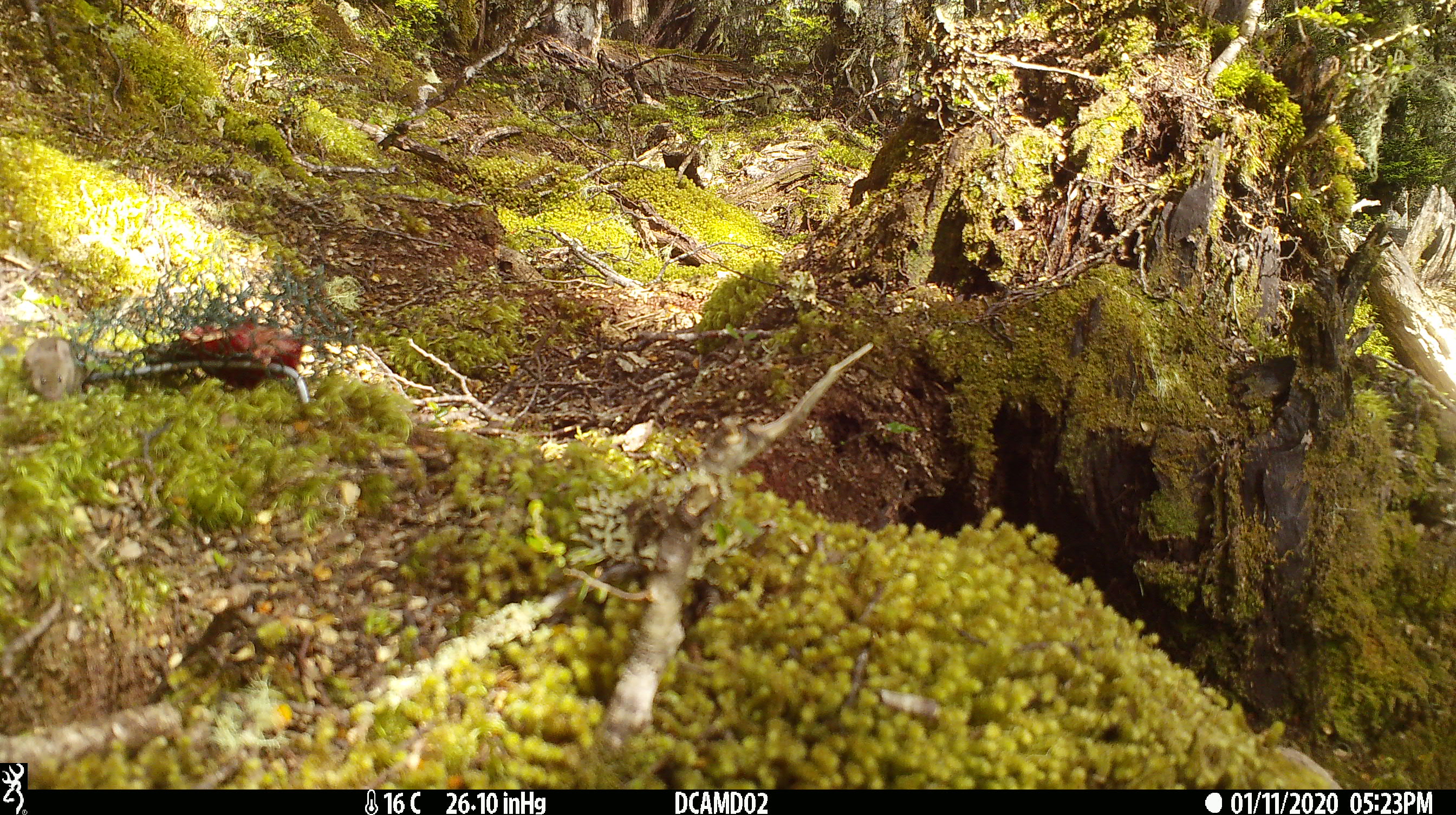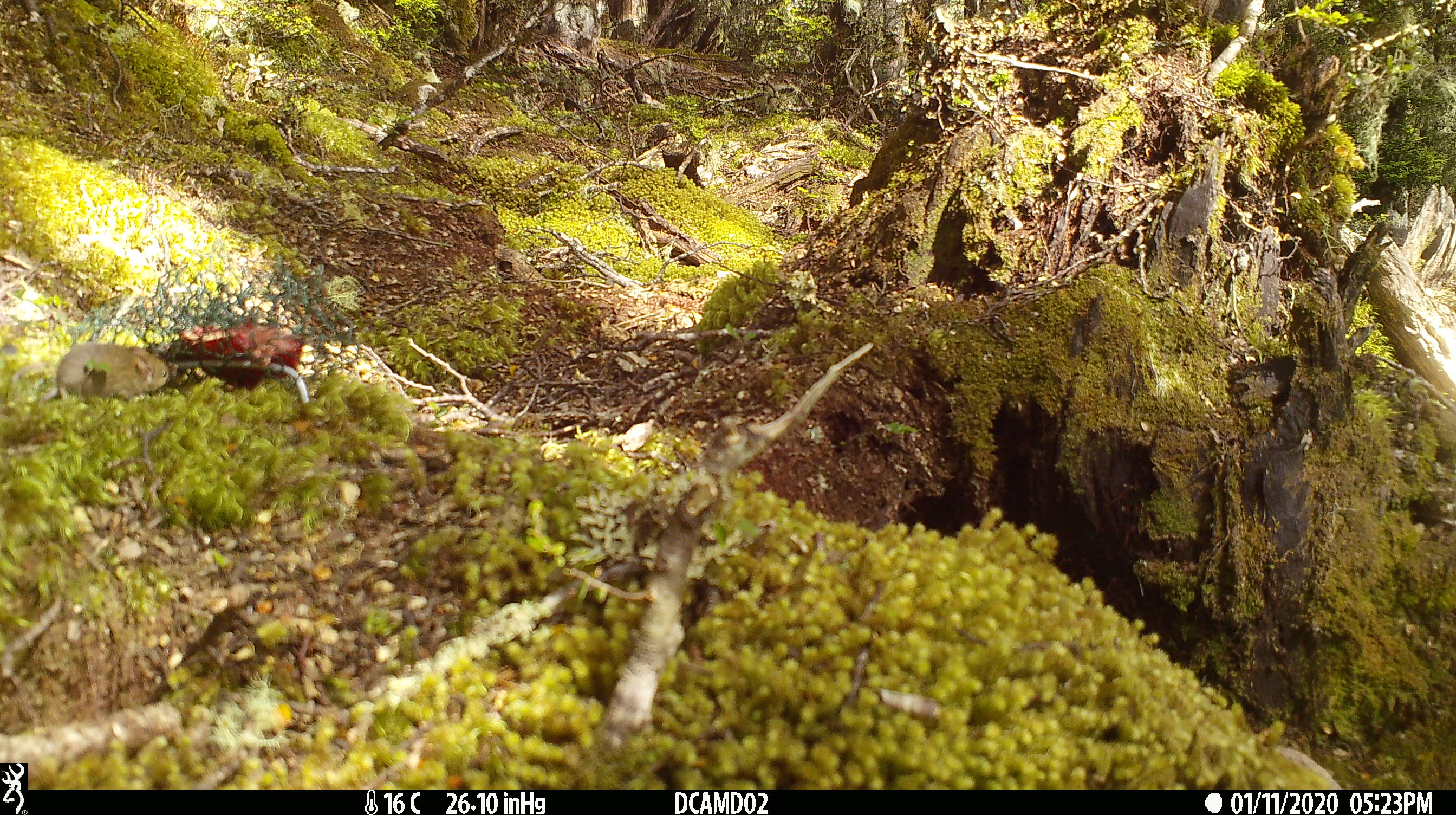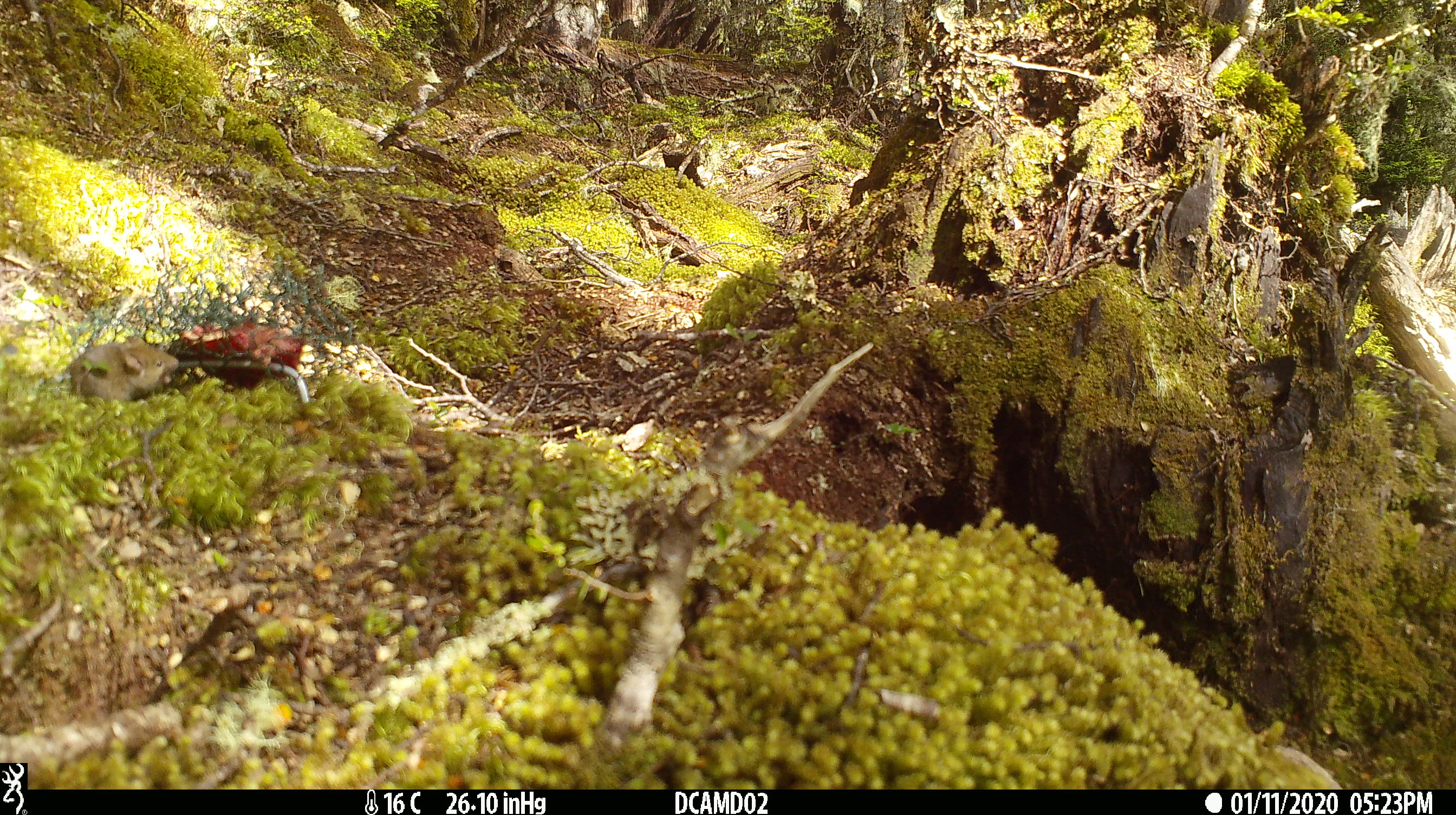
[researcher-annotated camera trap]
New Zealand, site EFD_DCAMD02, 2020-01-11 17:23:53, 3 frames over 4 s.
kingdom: Animalia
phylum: Chordata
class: Mammalia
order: Rodentia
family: Muridae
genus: Mus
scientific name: Mus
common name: mouse